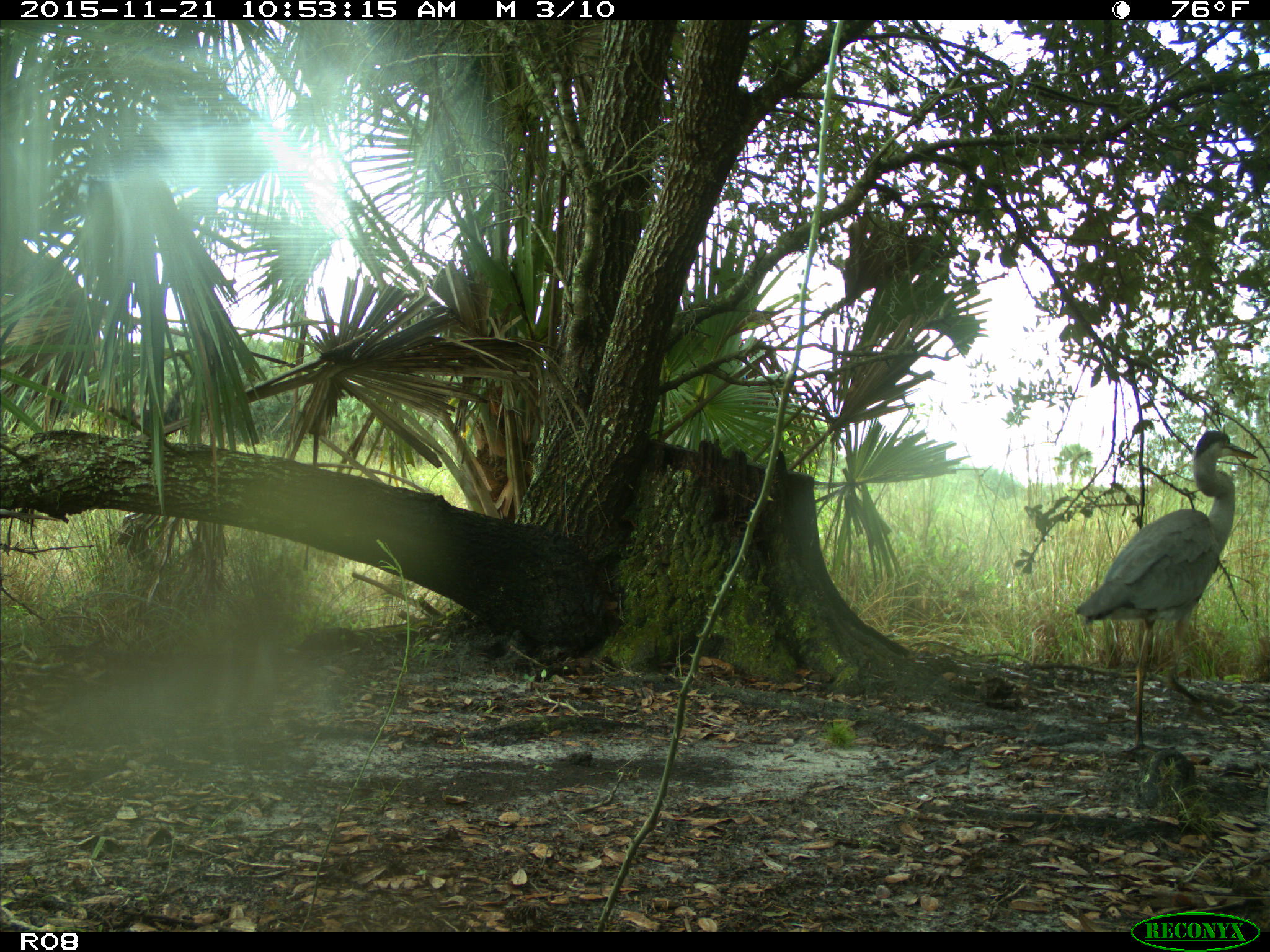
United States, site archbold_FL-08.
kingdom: Animalia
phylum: Chordata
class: Aves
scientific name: Aves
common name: birds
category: unidentified bird